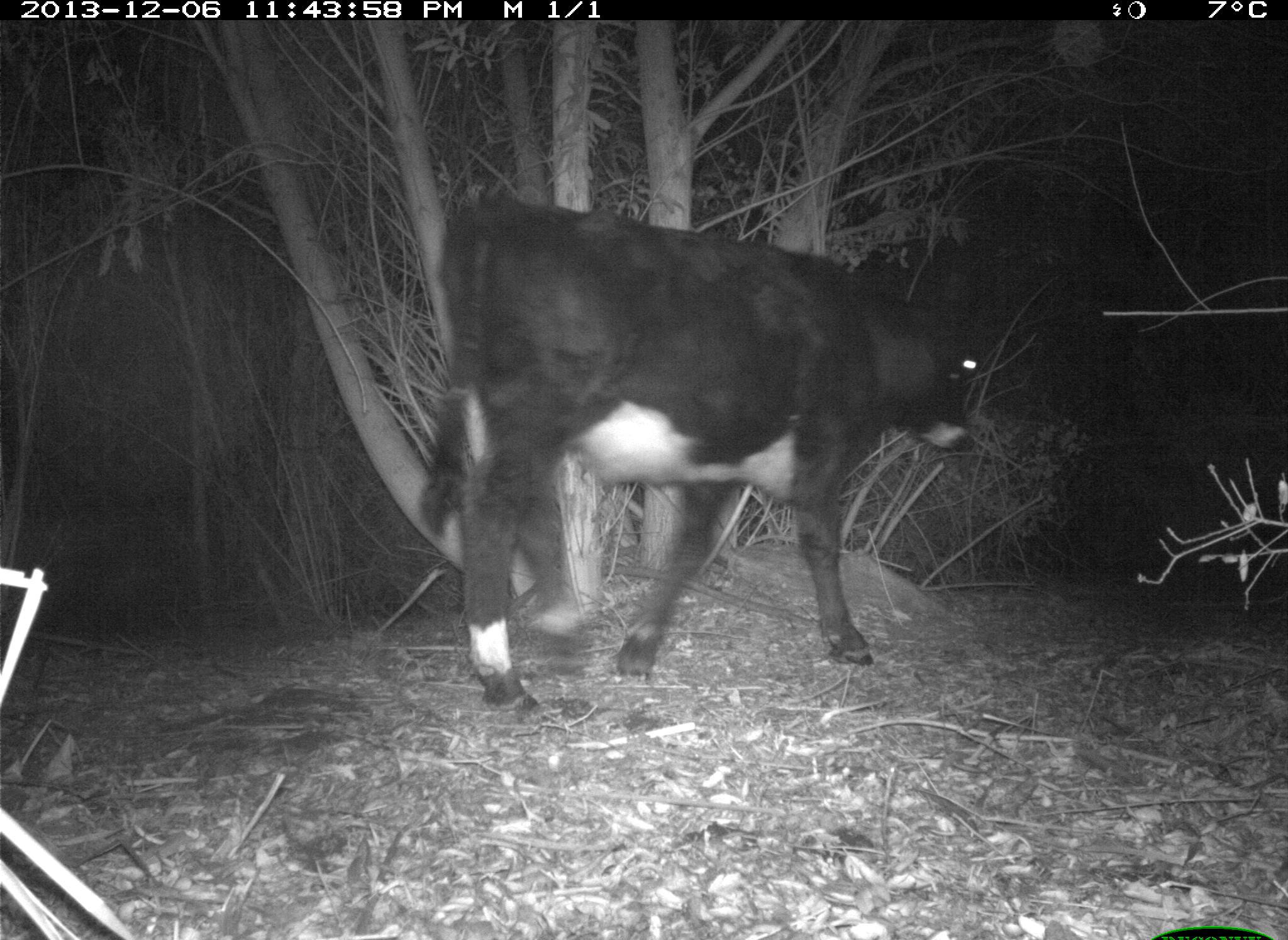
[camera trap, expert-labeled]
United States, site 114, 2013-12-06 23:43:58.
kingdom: Animalia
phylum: Chordata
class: Mammalia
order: Artiodactyla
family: Bovidae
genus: Bos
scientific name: Bos taurus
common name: cow